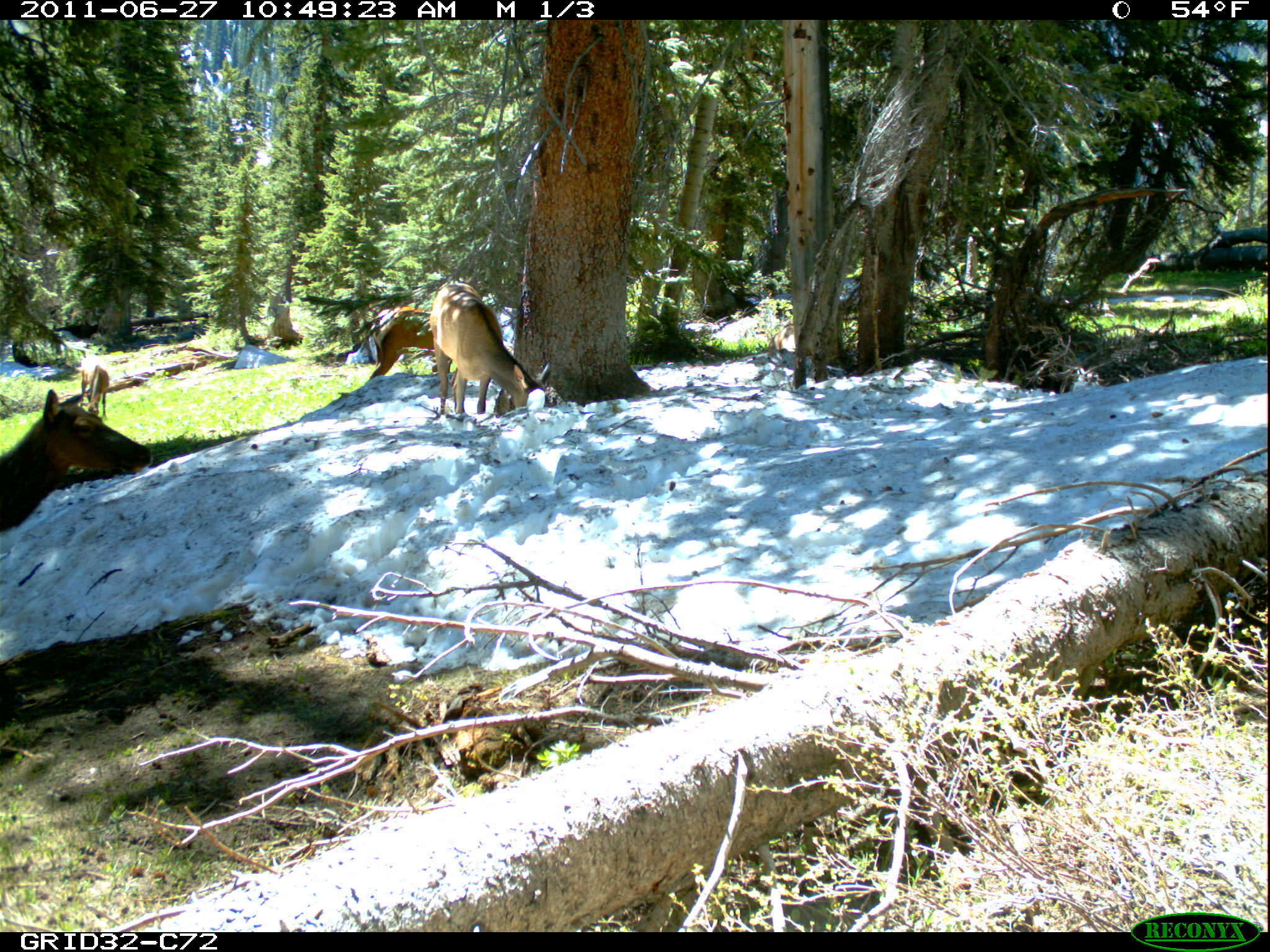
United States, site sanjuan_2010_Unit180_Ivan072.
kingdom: Animalia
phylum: Chordata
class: Mammalia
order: Artiodactyla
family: Cervidae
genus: Cervus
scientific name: Cervus elaphus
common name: red deer